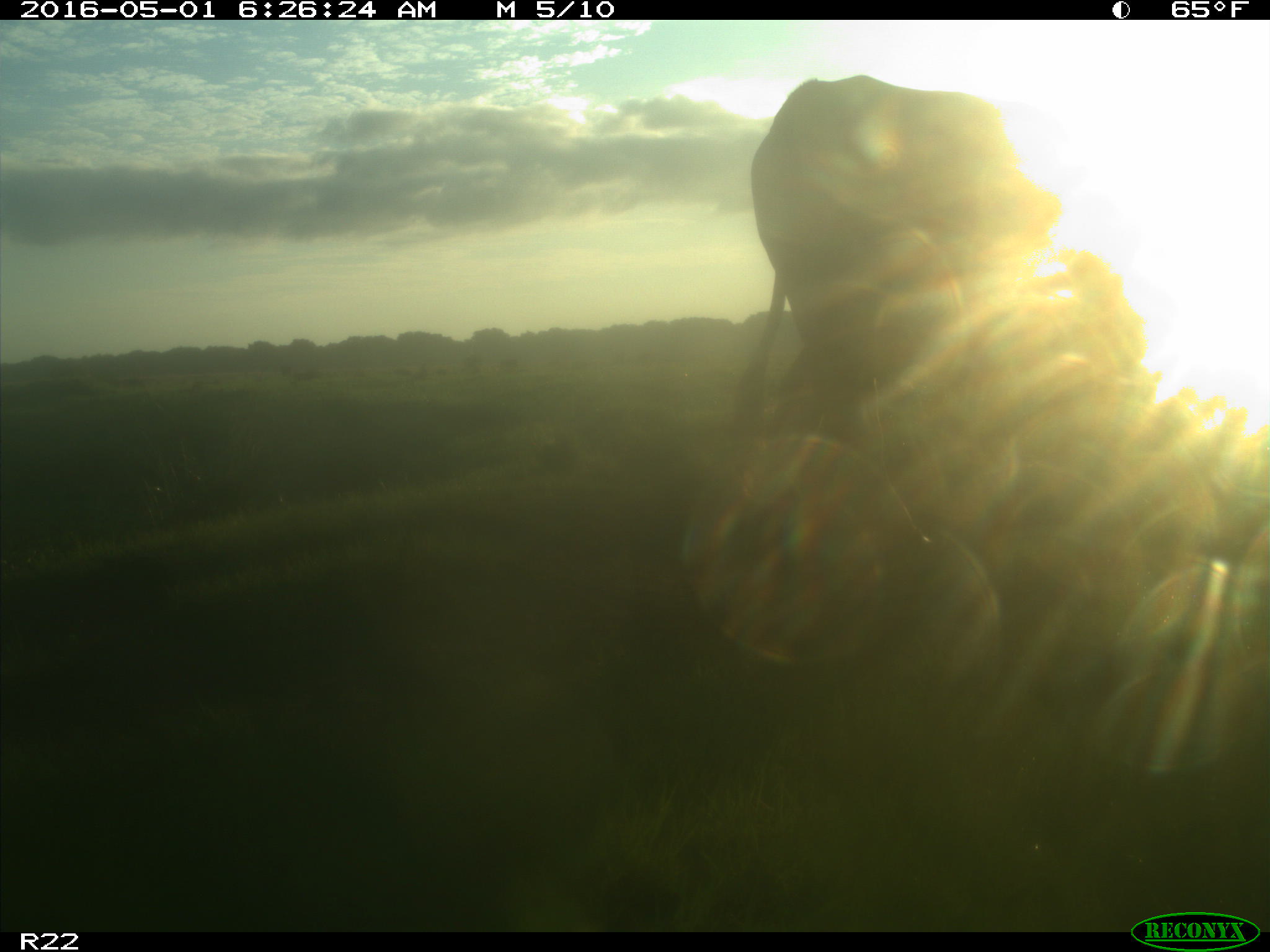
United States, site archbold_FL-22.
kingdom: Animalia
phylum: Chordata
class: Mammalia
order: Artiodactyla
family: Bovidae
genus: Bos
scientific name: Bos taurus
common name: domestic cow